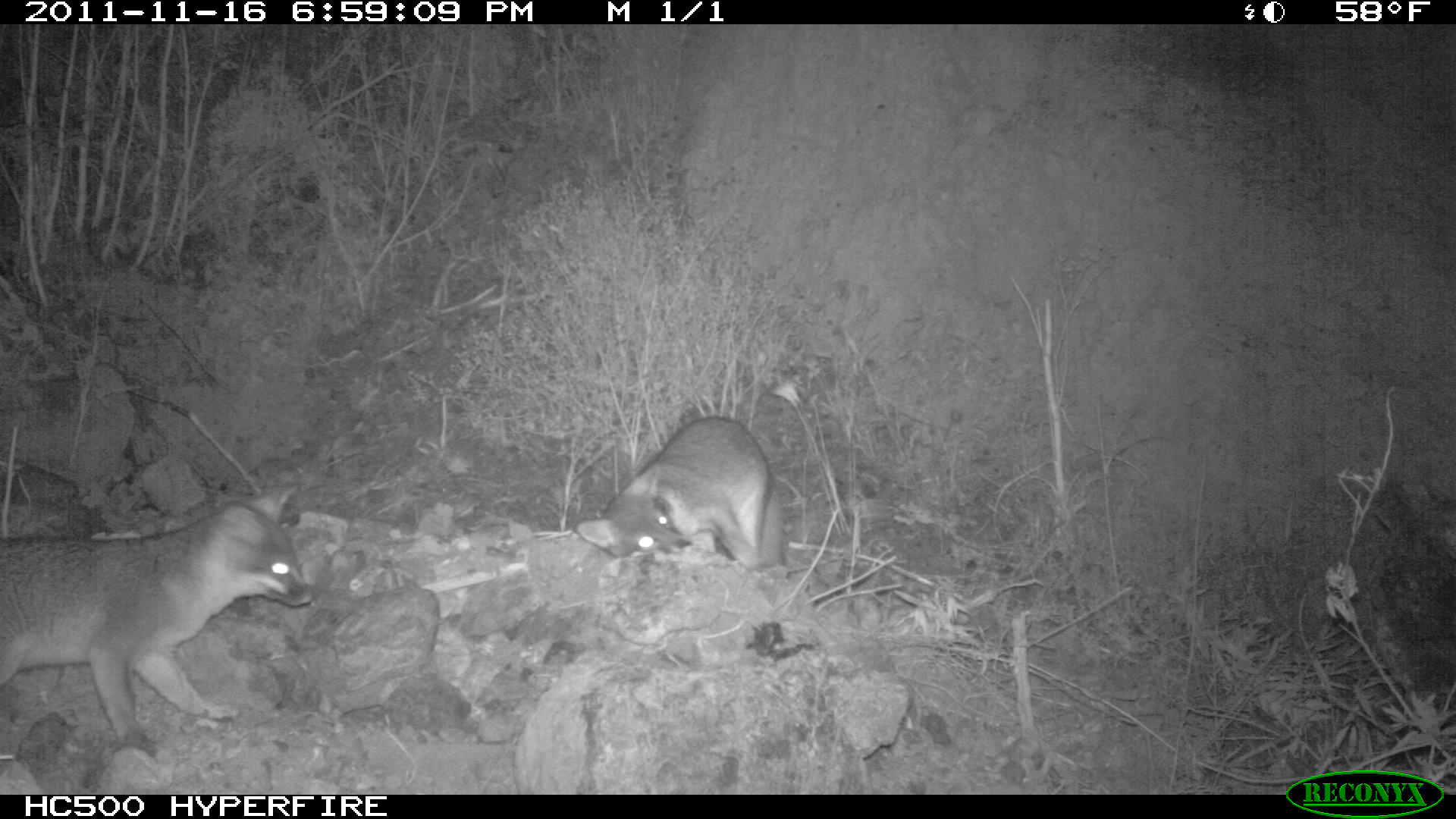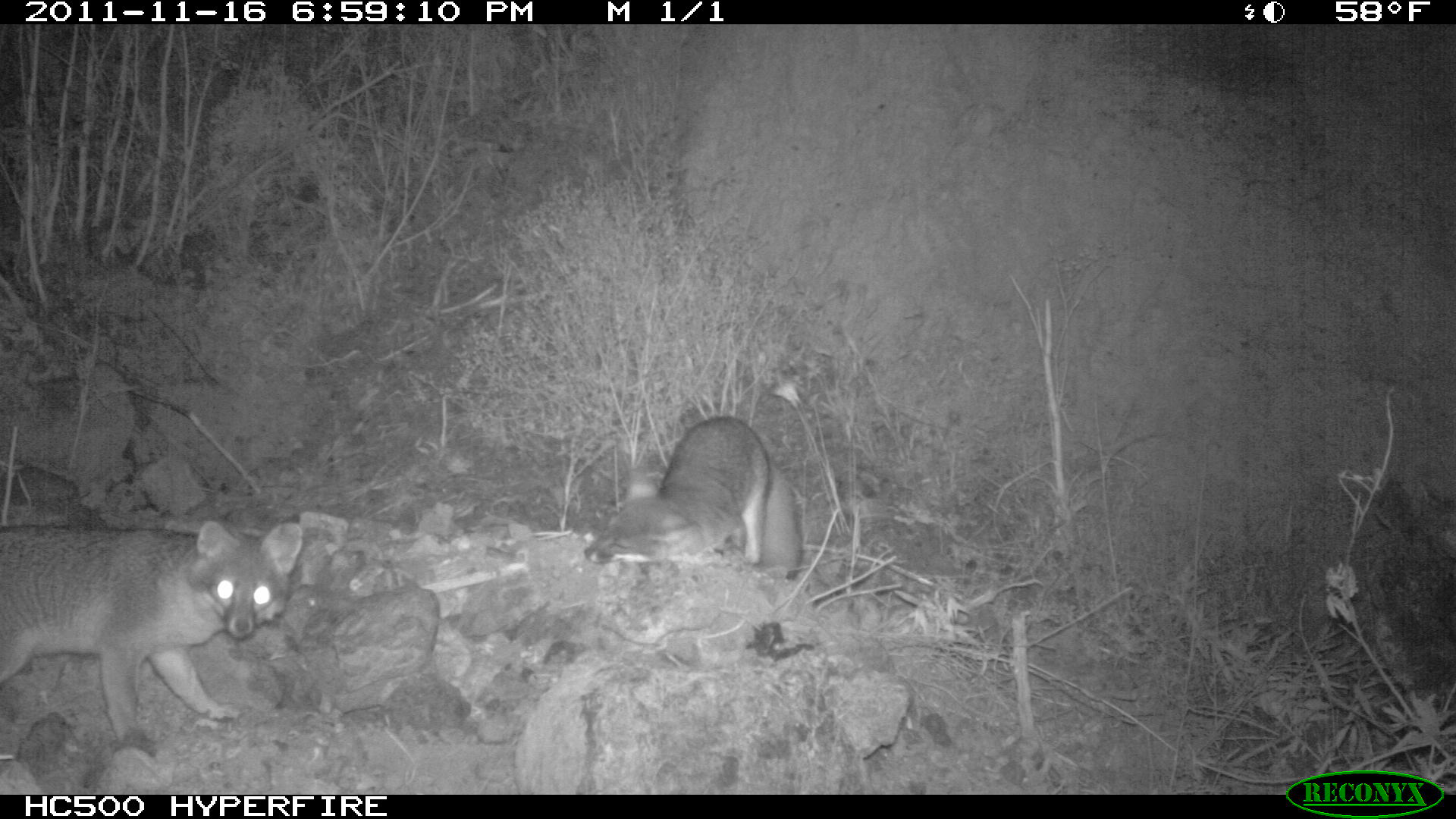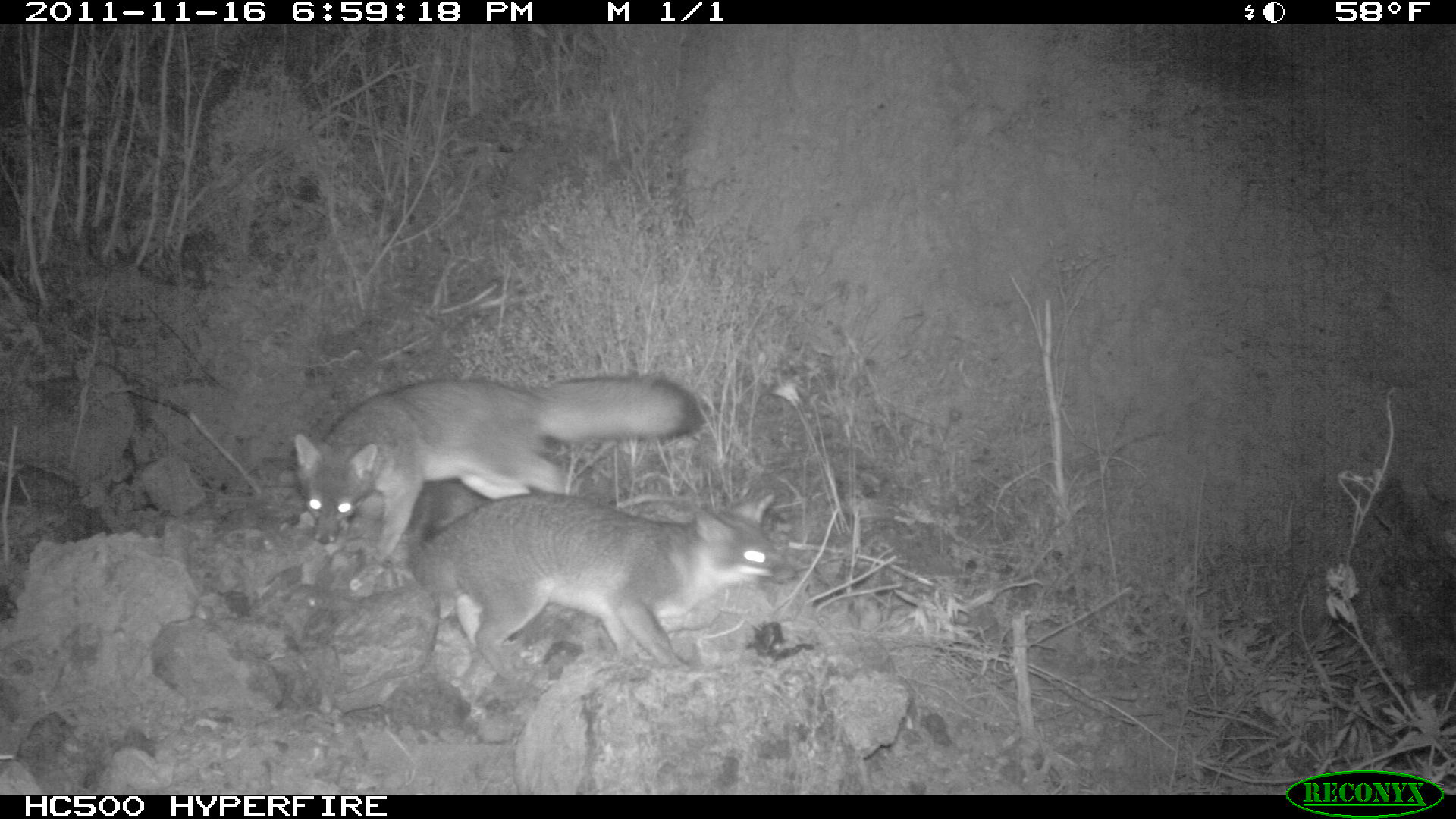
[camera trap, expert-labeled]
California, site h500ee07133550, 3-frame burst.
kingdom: Animalia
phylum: Chordata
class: Mammalia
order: Carnivora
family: Canidae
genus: Urocyon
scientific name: Urocyon littoralis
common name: island fox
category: fox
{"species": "fox (island fox) (Urocyon littoralis)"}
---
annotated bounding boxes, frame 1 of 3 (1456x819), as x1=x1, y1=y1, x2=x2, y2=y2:
fox: x1=0, y1=484, x2=316, y2=761; x1=576, y1=415, x2=787, y2=579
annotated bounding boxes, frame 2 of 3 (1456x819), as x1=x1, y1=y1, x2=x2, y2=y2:
fox: x1=0, y1=519, x2=303, y2=752; x1=583, y1=416, x2=803, y2=581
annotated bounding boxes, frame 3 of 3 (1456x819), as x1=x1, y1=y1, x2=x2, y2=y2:
fox: x1=293, y1=373, x2=704, y2=564; x1=411, y1=491, x2=796, y2=686